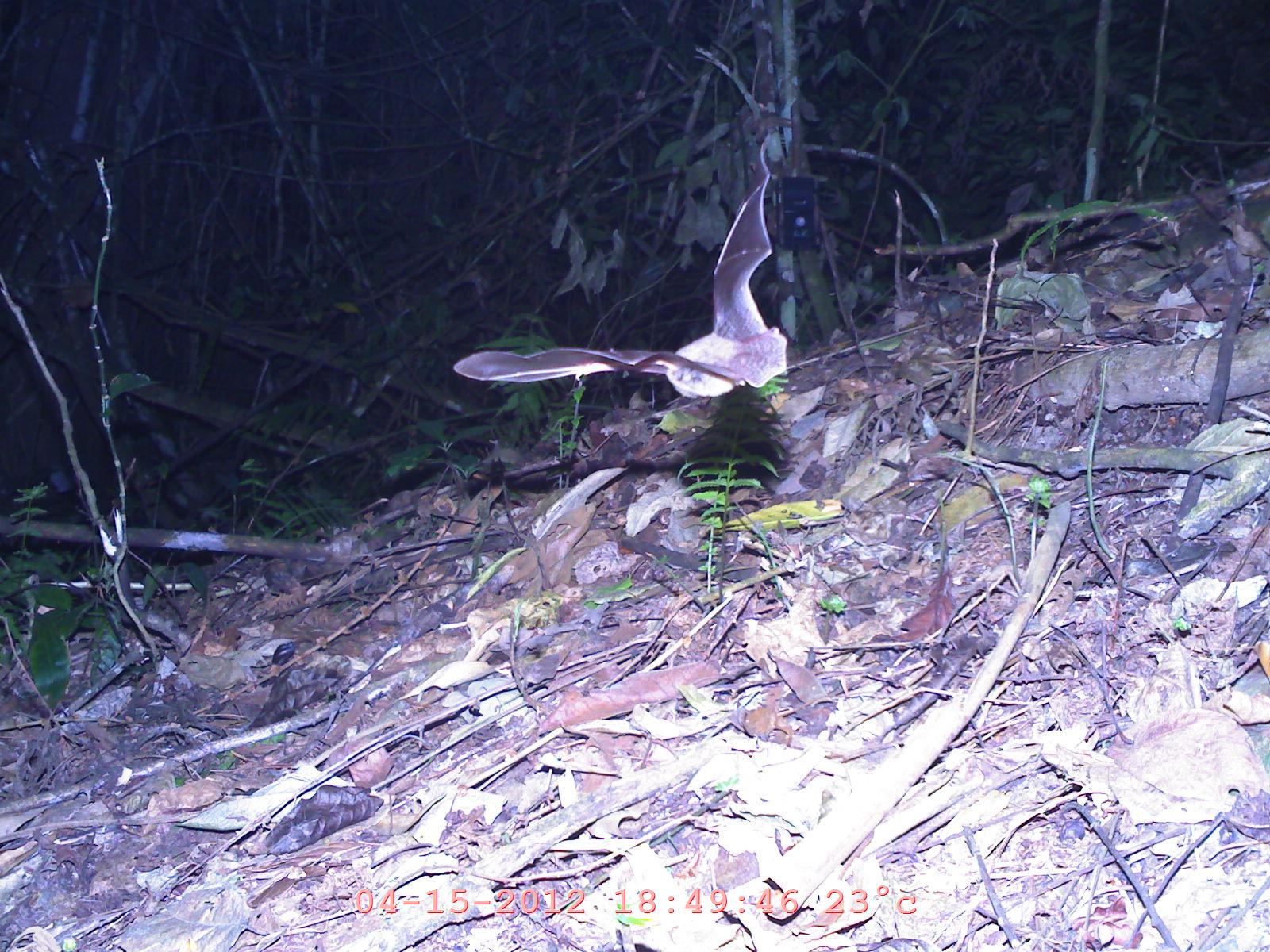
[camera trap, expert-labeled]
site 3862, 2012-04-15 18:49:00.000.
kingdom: Animalia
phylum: Chordata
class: Mammalia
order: Chiroptera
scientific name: Chiroptera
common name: bats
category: unknown bat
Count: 1.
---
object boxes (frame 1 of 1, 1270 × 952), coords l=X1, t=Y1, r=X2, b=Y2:
unknown bat: l=452, t=132, r=788, b=399